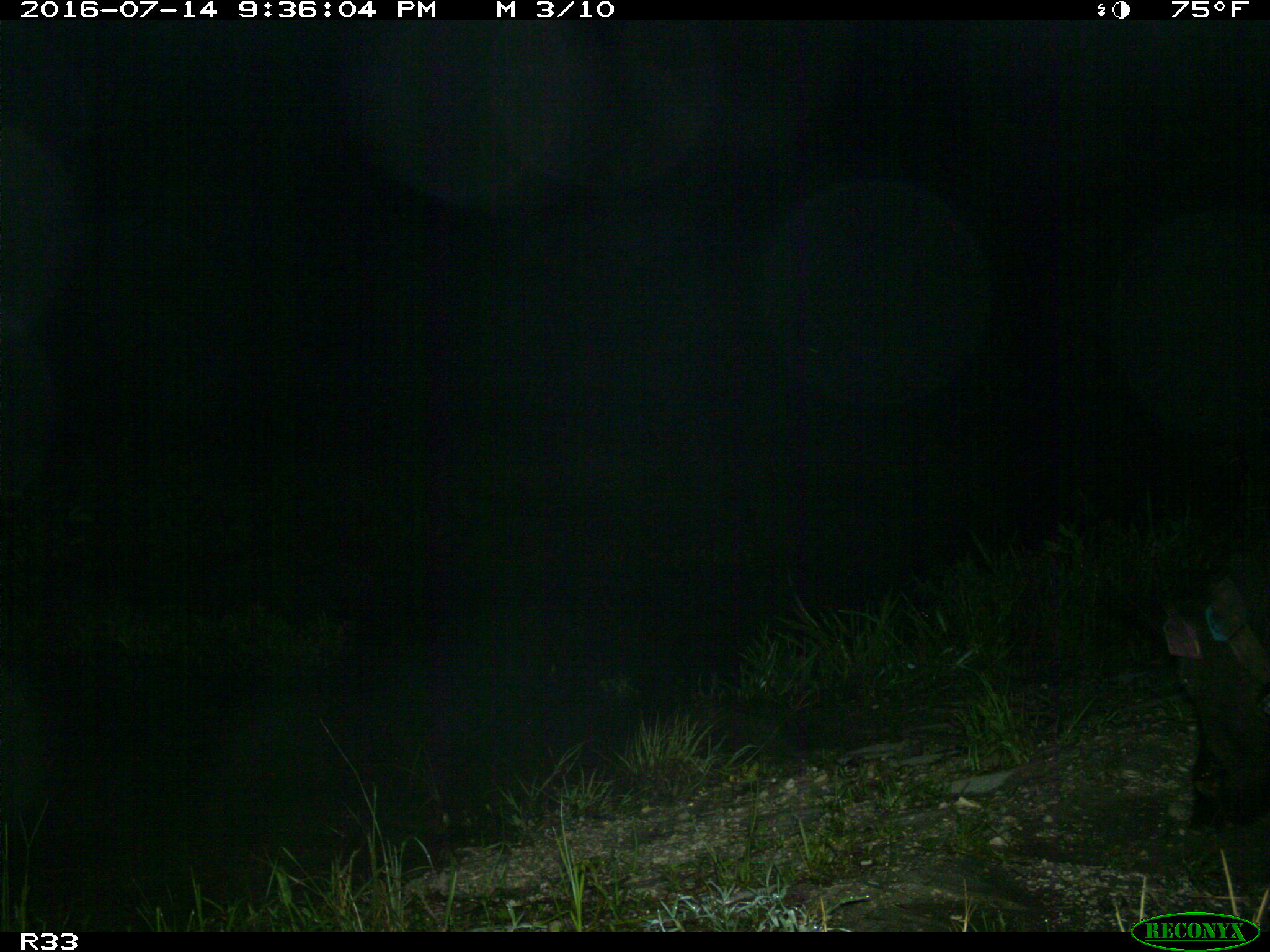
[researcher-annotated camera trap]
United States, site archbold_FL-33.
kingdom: Animalia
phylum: Chordata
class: Mammalia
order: Artiodactyla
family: Suidae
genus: Sus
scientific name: Sus scrofa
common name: wild boar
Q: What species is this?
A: Sus scrofa (wild boar).